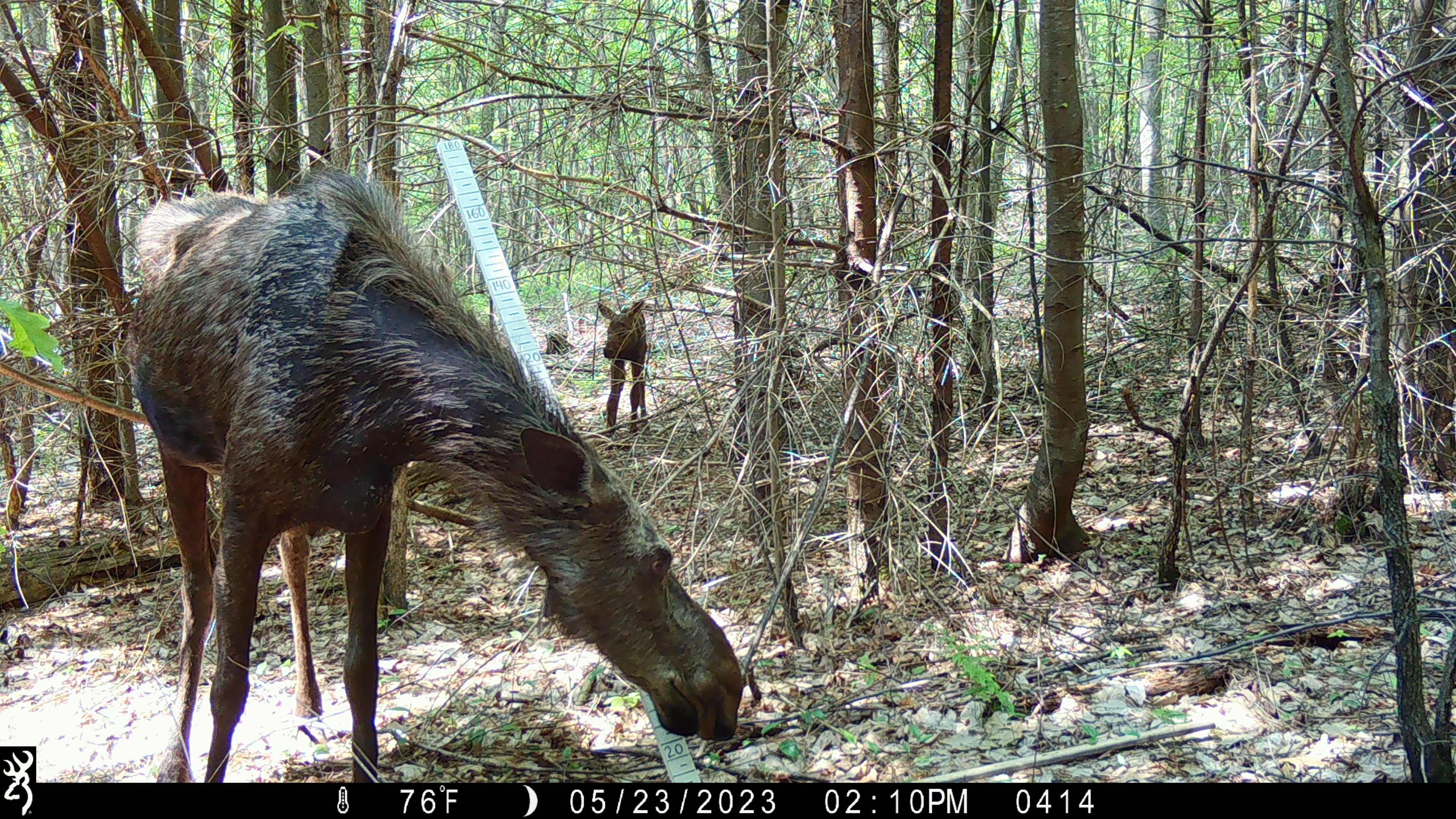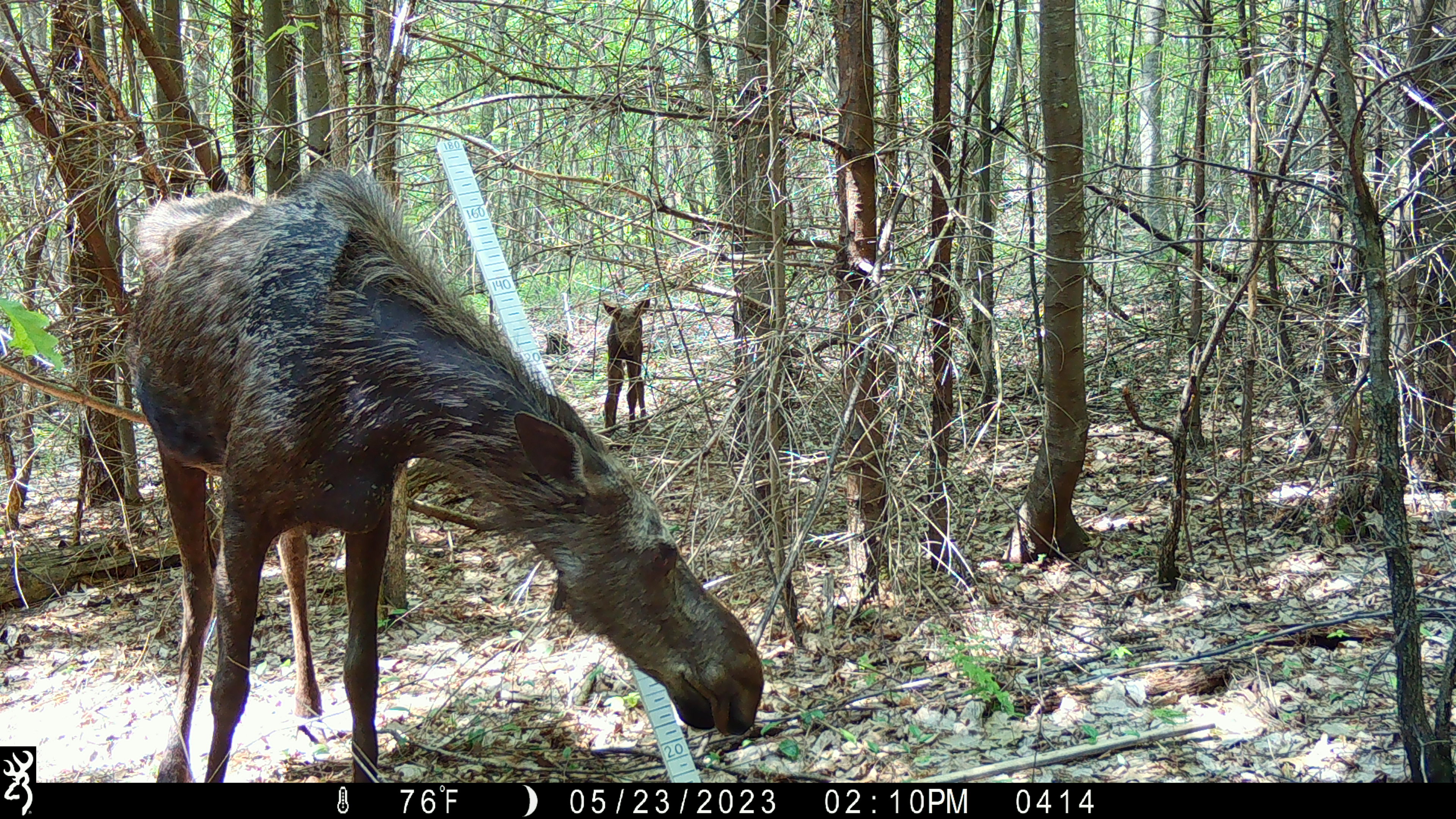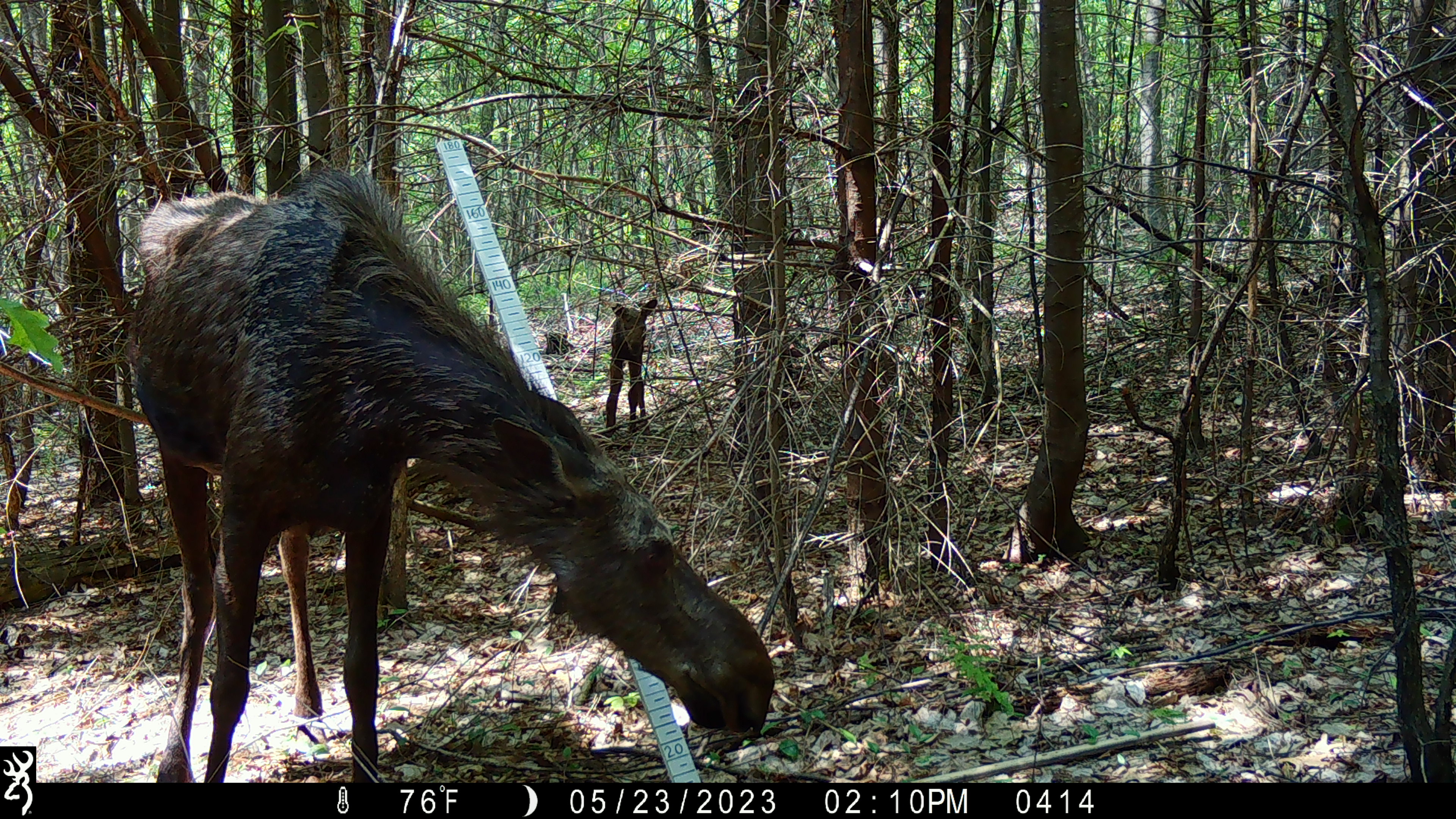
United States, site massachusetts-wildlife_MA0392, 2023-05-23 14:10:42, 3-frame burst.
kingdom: Animalia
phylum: Chordata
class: Mammalia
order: Artiodactyla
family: Cervidae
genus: Alces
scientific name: Alces alces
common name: moose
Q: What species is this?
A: Moose (Alces alces).